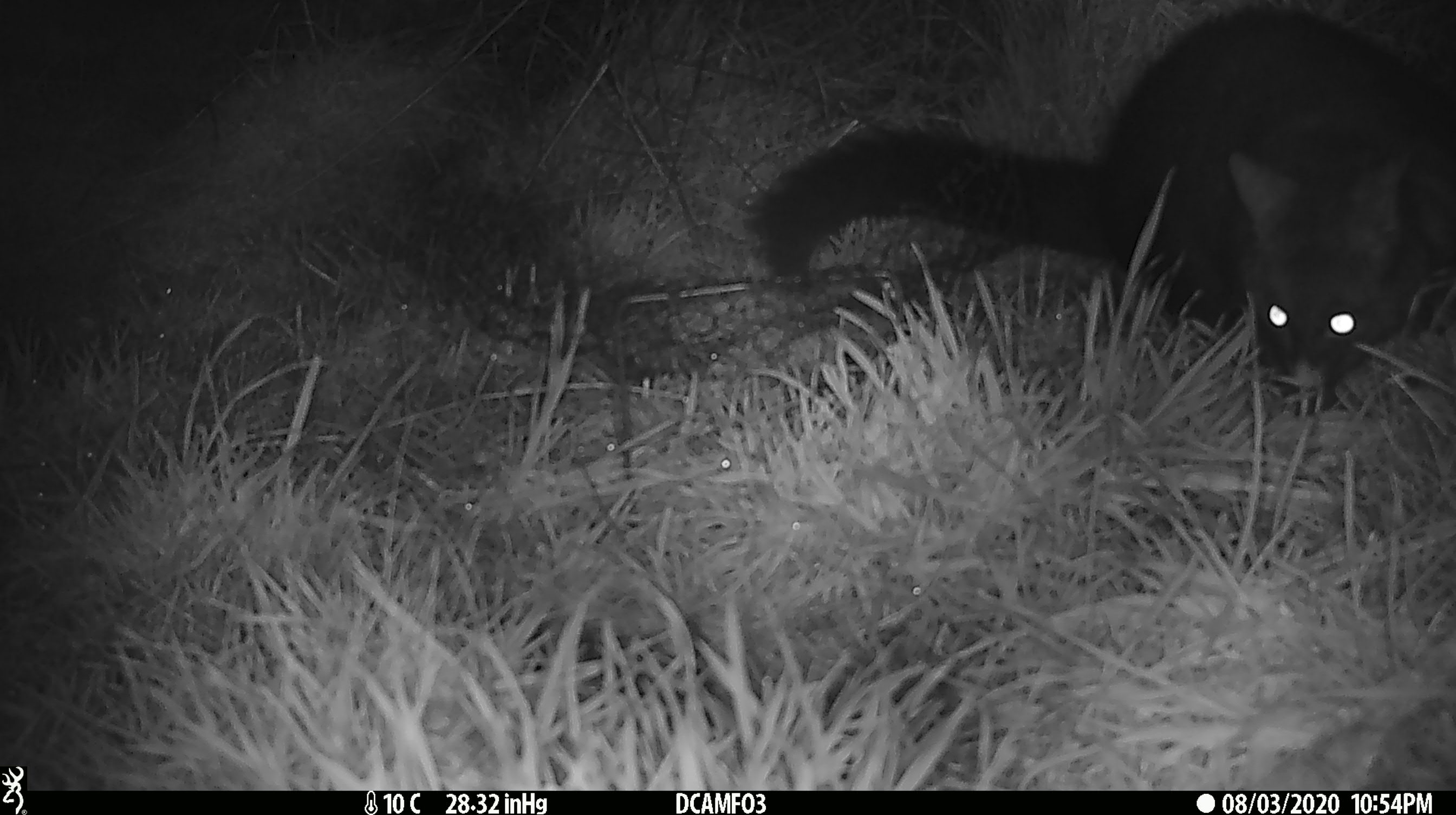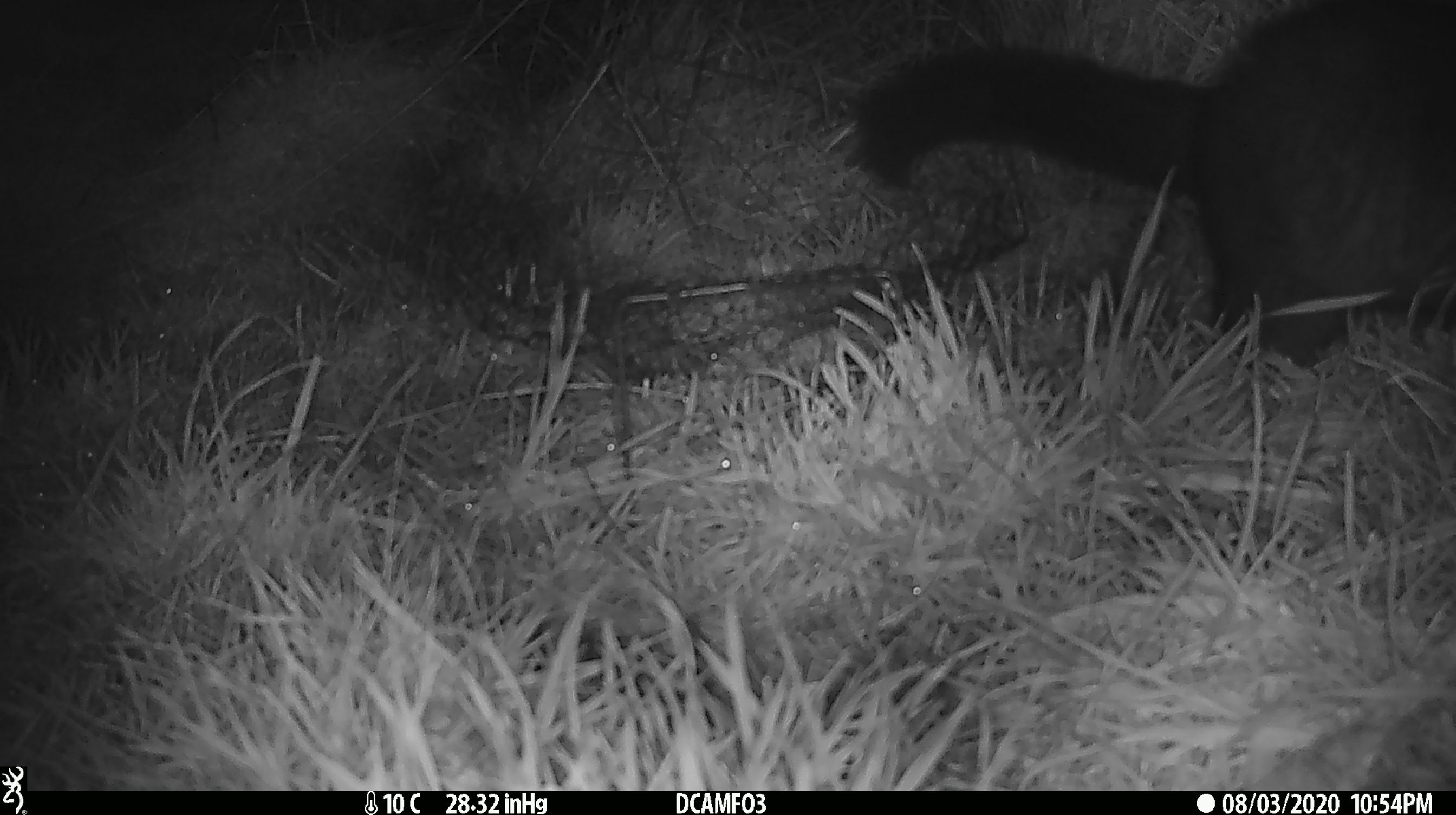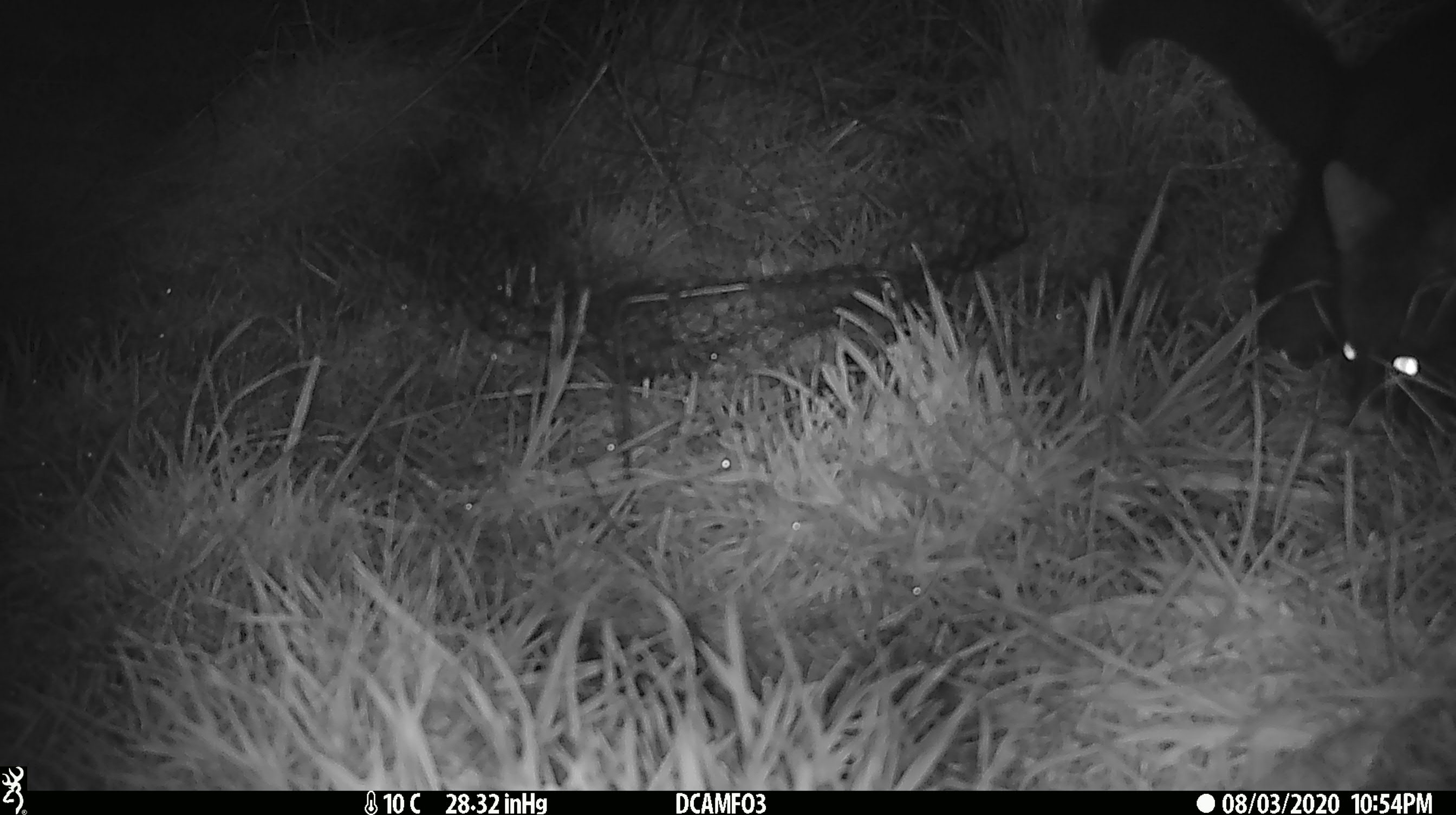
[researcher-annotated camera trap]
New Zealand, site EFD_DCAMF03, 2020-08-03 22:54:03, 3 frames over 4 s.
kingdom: Animalia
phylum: Chordata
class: Mammalia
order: Diprotodontia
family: Phalangeridae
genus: Trichosurus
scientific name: Trichosurus vulpecula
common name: common brushtail possum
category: possum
Possum (common brushtail possum) (Trichosurus vulpecula).